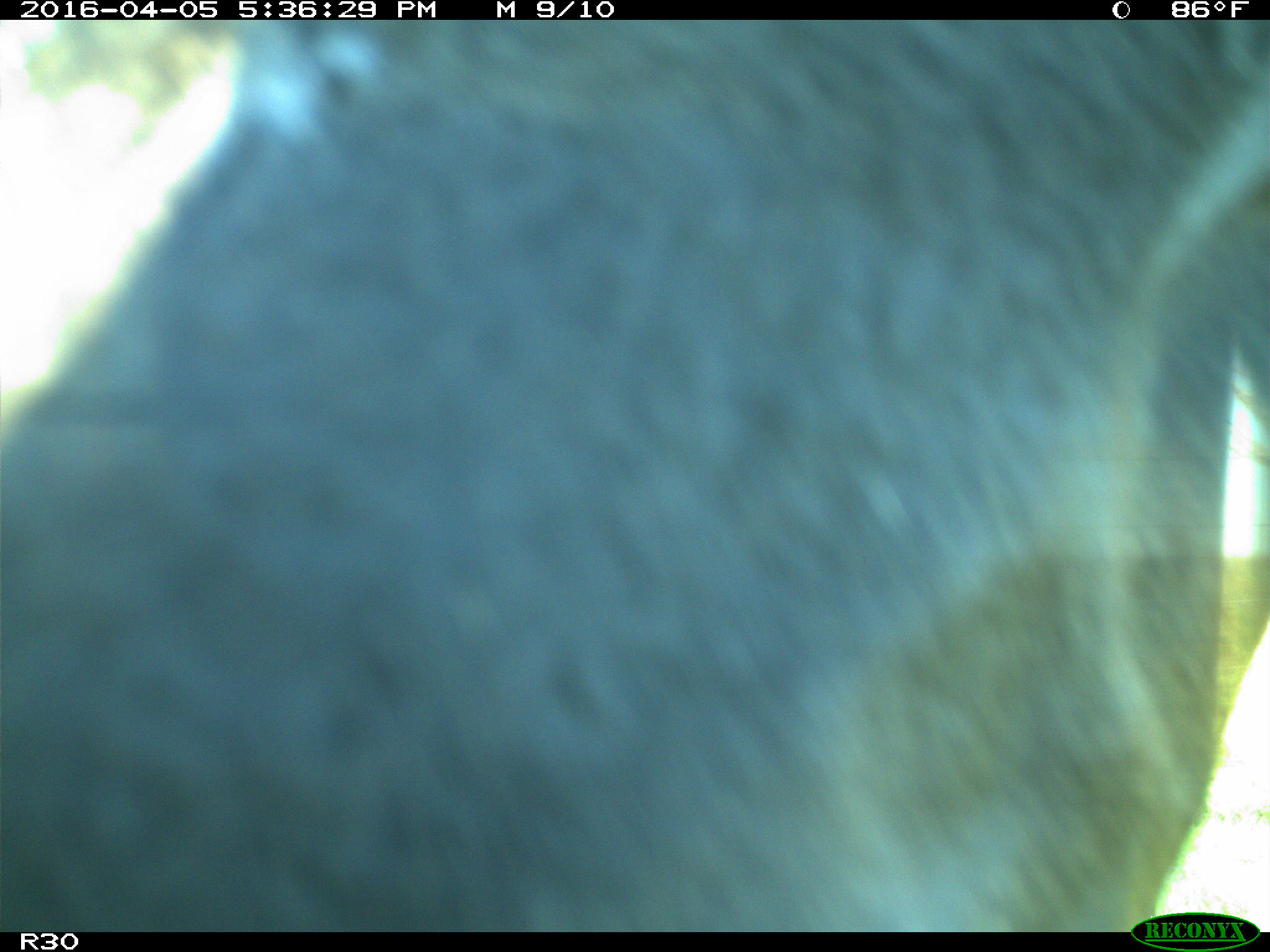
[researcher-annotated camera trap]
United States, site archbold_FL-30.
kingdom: Animalia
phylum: Chordata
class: Mammalia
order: Artiodactyla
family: Bovidae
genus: Bos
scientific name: Bos taurus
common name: domestic cow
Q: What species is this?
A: Bos taurus (domestic cow).